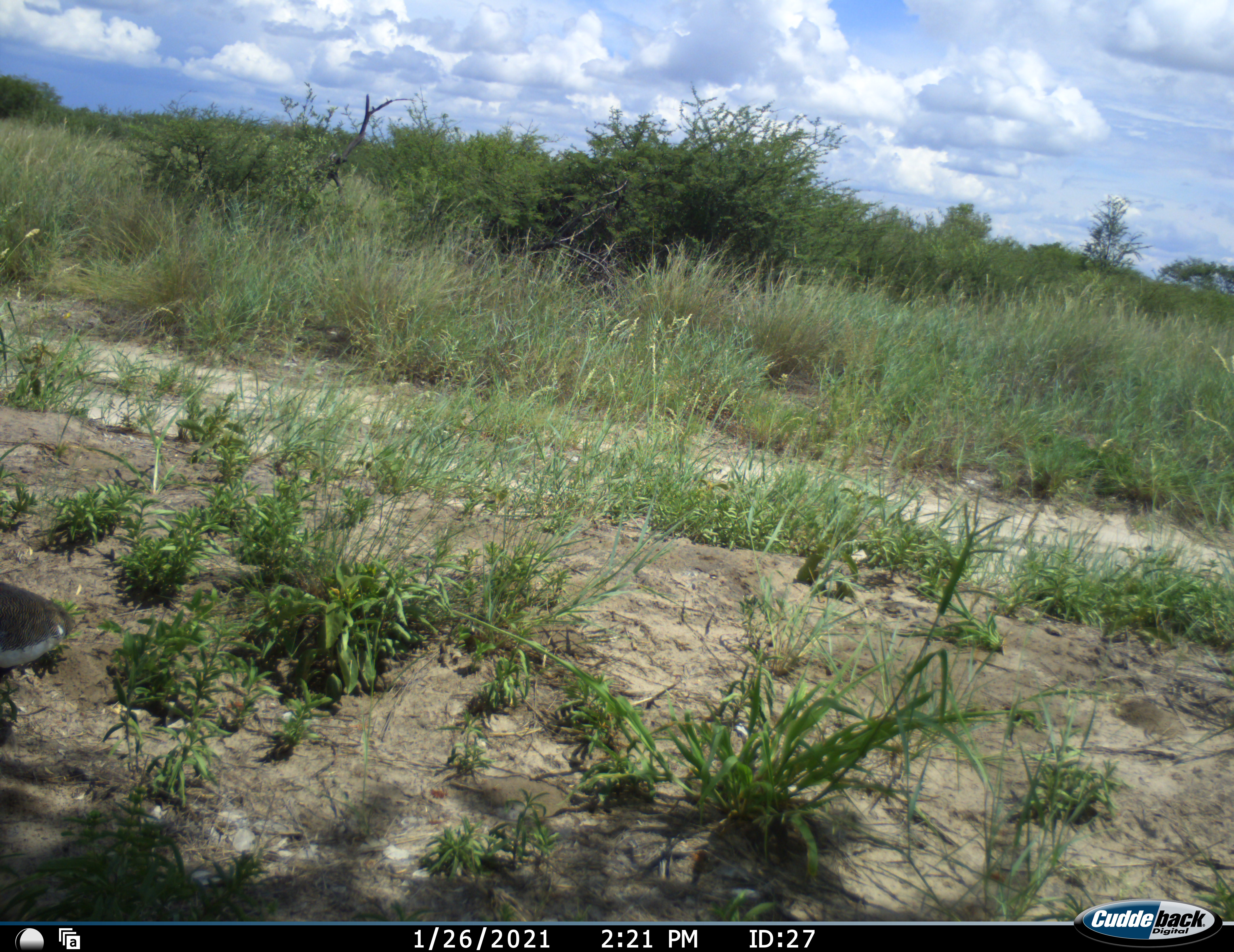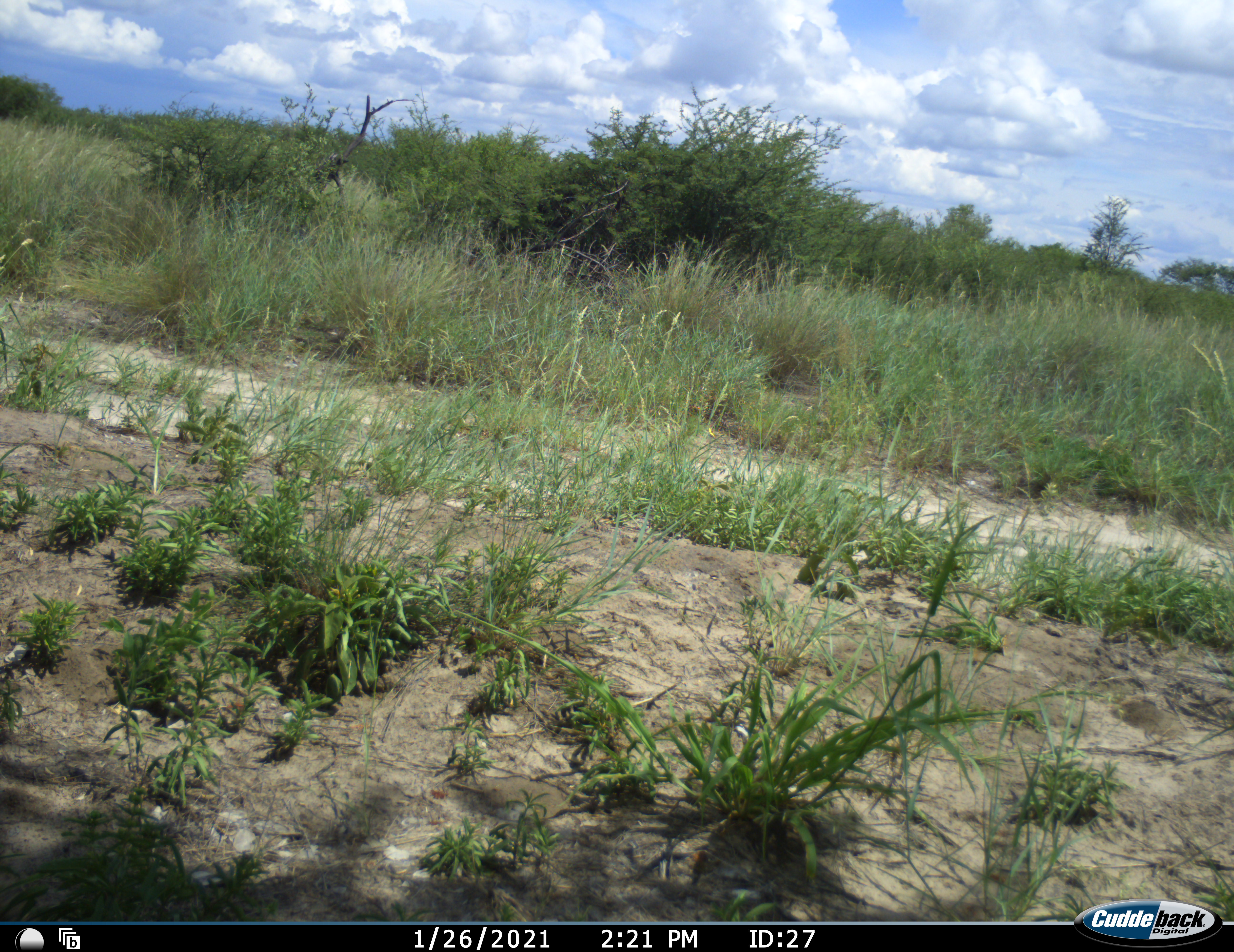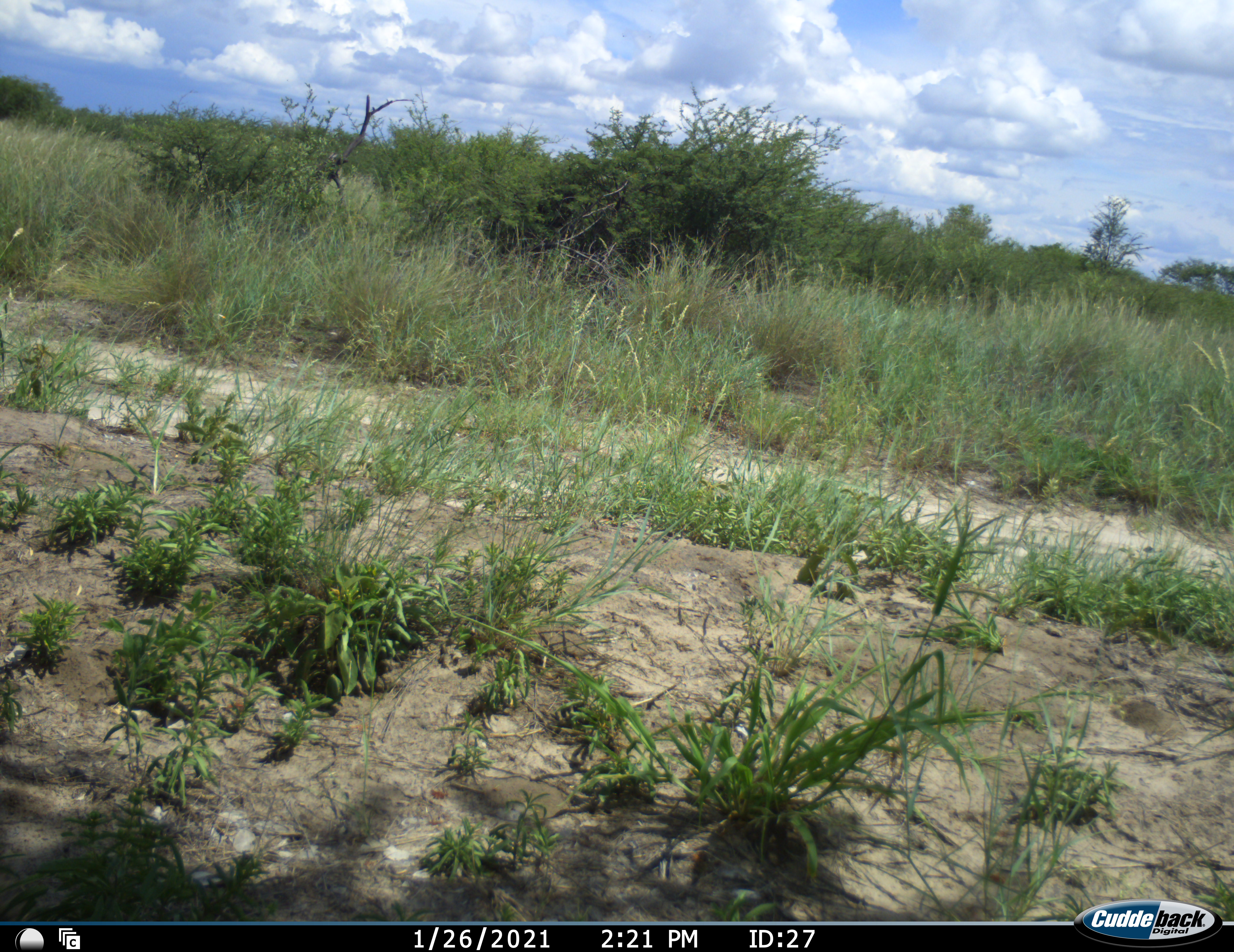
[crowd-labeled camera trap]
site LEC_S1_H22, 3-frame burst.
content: unidentified animal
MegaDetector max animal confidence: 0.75